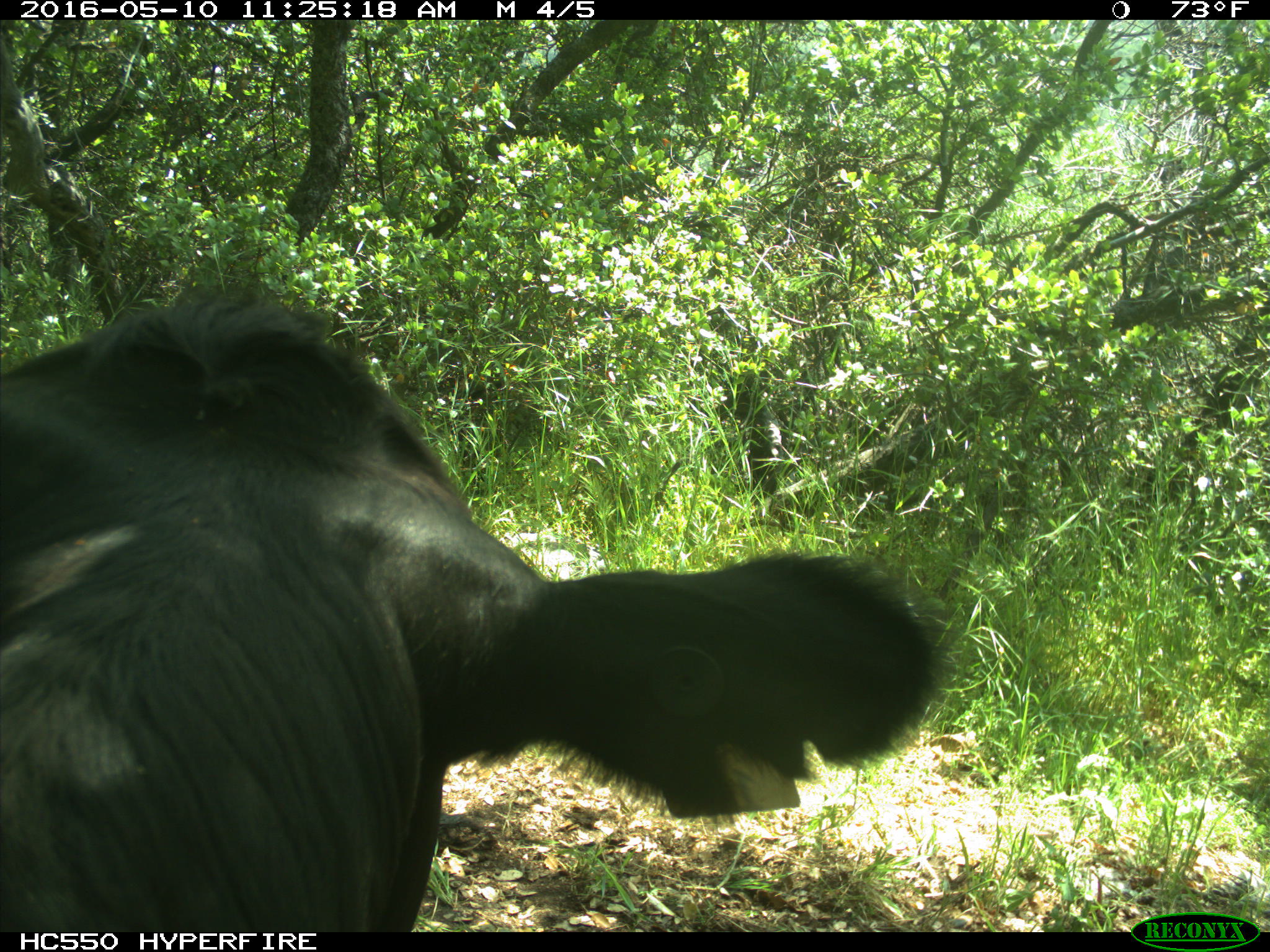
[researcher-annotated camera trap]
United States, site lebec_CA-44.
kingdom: Animalia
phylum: Chordata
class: Mammalia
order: Artiodactyla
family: Bovidae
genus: Bos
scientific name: Bos taurus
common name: domestic cow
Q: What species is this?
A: Bos taurus (domestic cow).